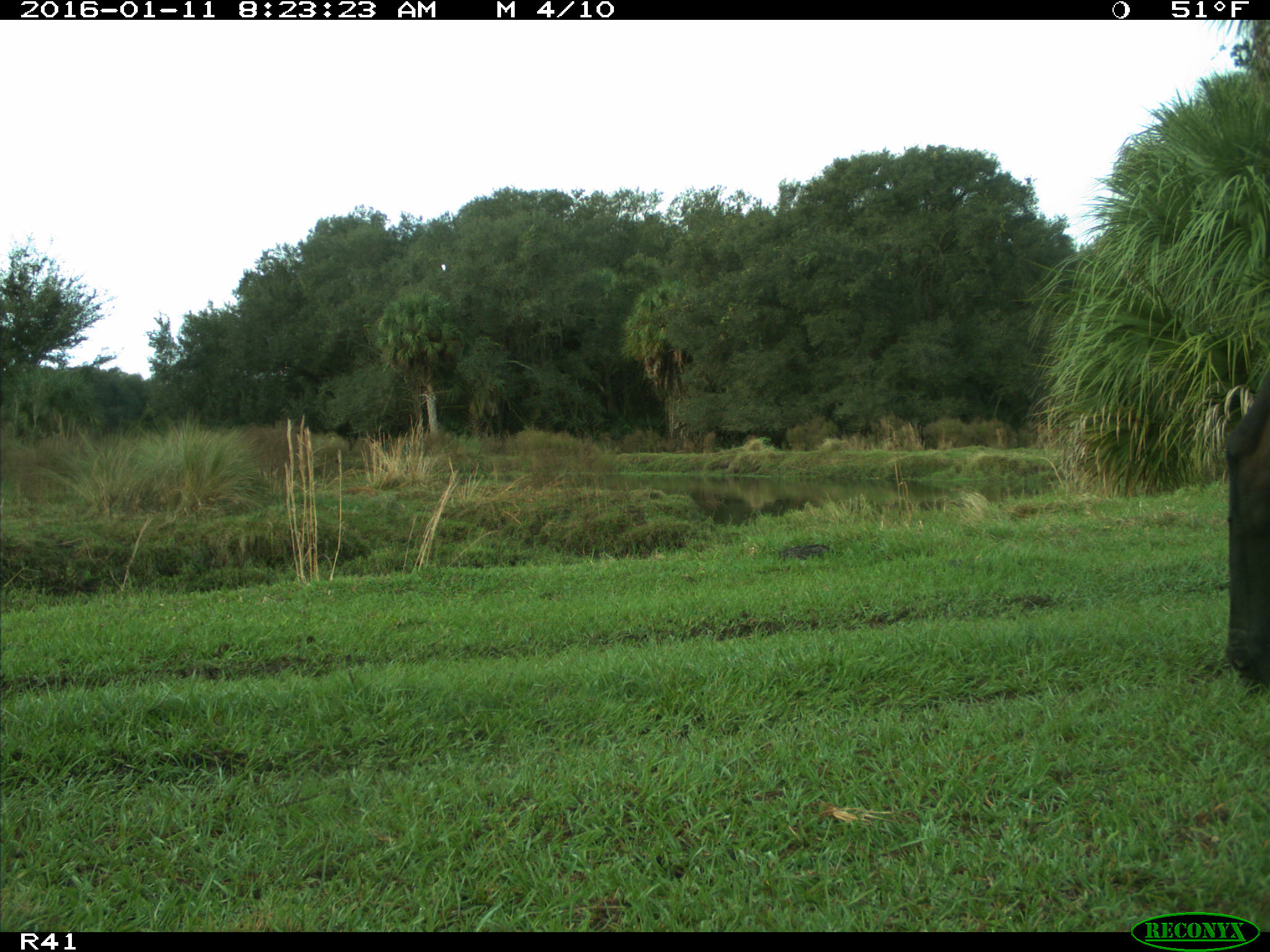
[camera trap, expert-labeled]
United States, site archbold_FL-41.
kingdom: Animalia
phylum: Chordata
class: Mammalia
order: Artiodactyla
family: Bovidae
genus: Bos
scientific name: Bos taurus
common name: domestic cow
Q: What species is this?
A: Bos taurus (domestic cow).